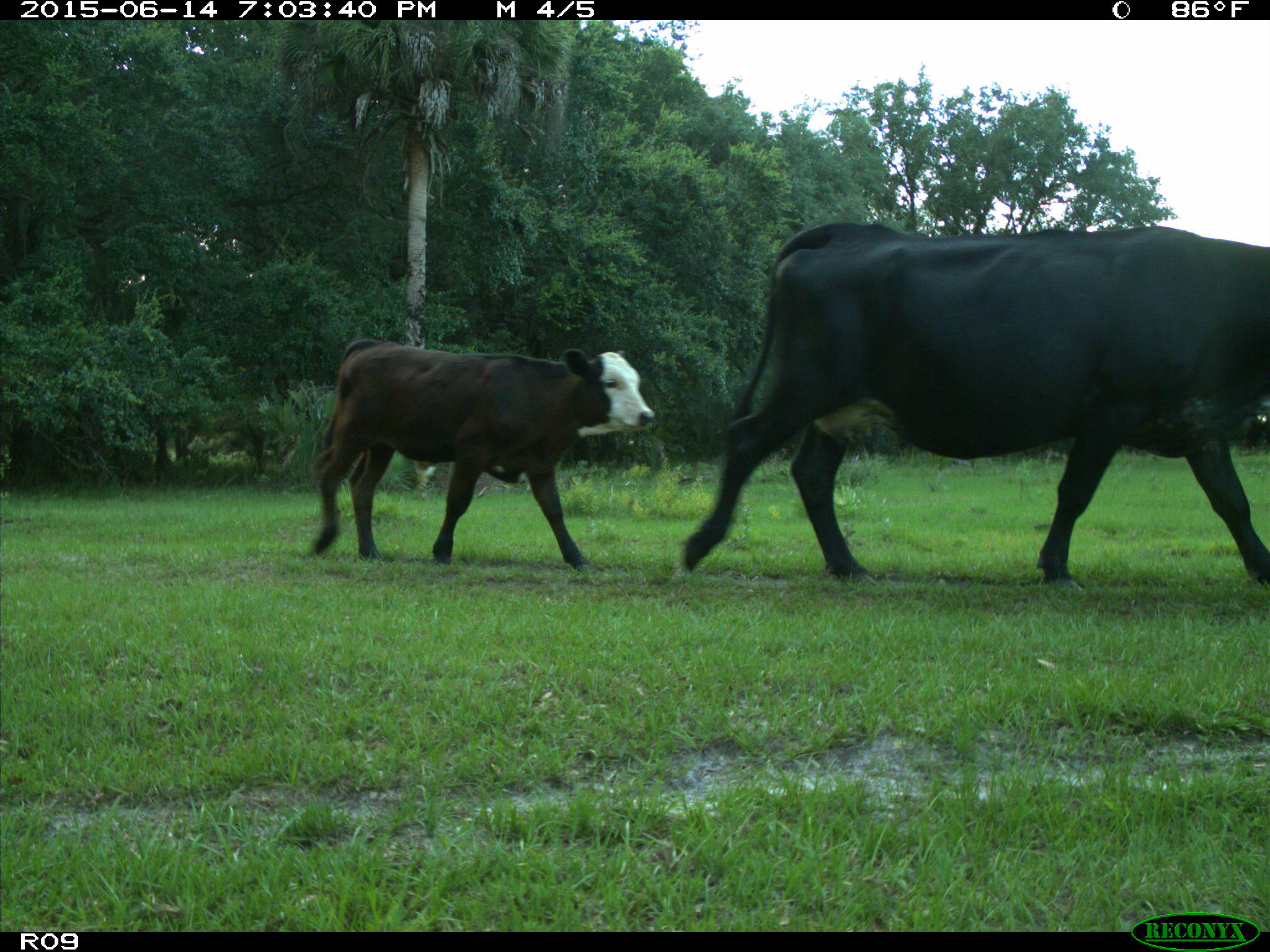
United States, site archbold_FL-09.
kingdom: Animalia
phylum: Chordata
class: Mammalia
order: Artiodactyla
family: Bovidae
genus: Bos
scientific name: Bos taurus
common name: domestic cow